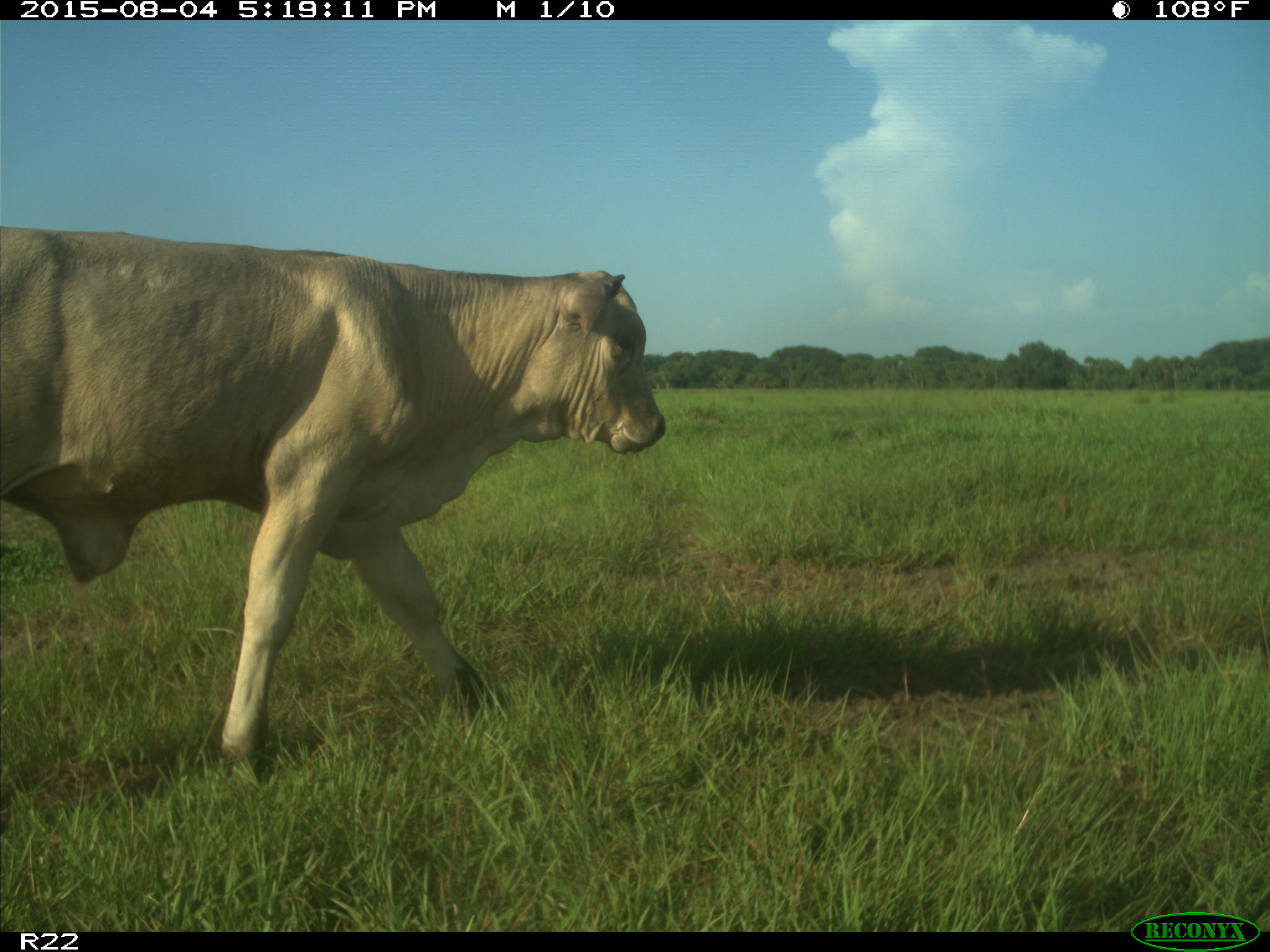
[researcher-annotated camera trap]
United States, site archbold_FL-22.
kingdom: Animalia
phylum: Chordata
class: Mammalia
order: Artiodactyla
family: Bovidae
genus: Bos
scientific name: Bos taurus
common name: domestic cow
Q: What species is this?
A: Bos taurus (domestic cow).